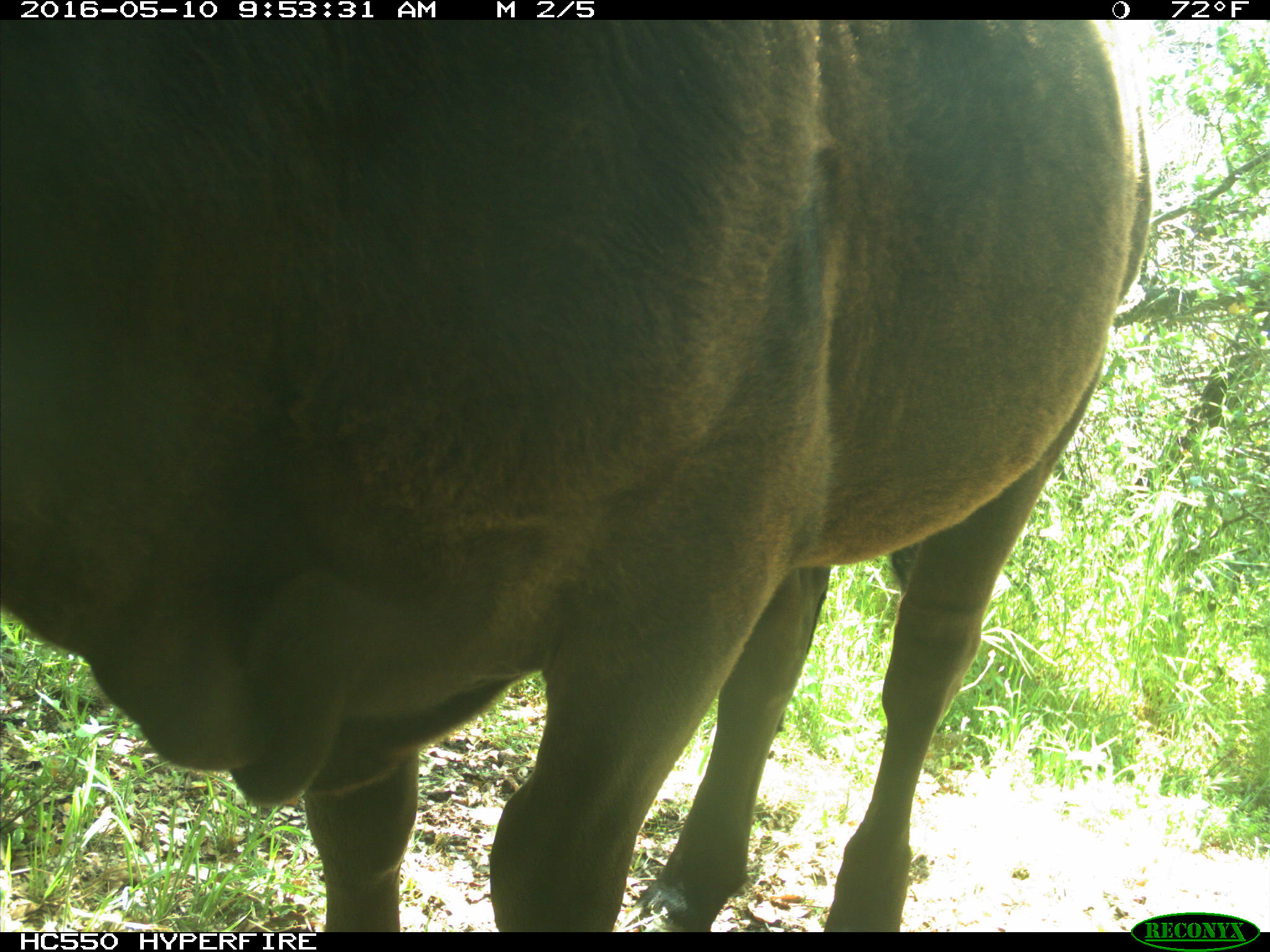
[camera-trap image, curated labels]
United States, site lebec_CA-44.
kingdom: Animalia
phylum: Chordata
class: Mammalia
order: Artiodactyla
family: Bovidae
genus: Bos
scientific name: Bos taurus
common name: domestic cow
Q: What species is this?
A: Bos taurus (domestic cow).